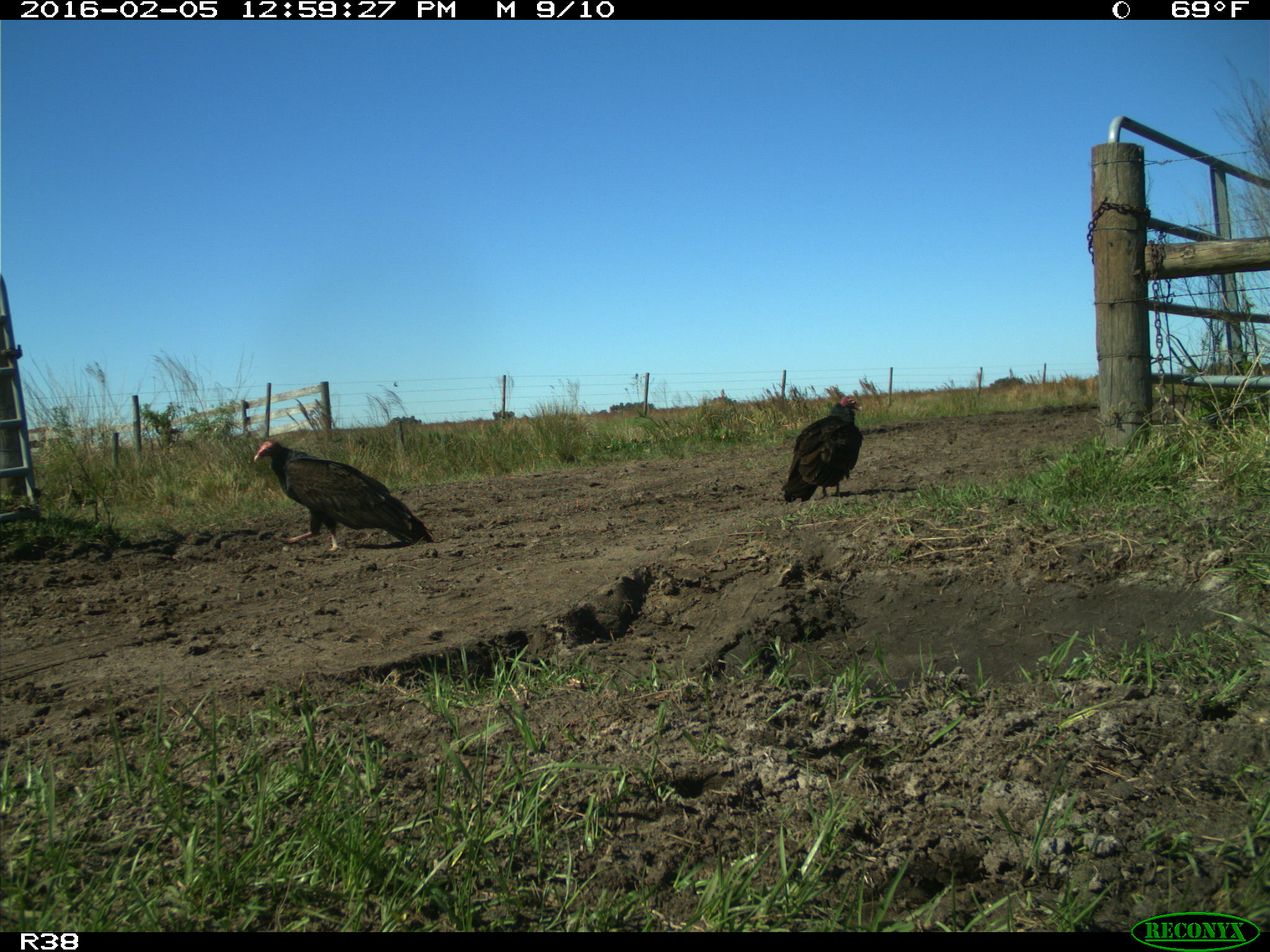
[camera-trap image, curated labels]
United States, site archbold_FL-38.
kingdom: Animalia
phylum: Chordata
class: Aves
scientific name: Aves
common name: birds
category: unidentified bird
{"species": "unidentified bird (birds) (Aves)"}